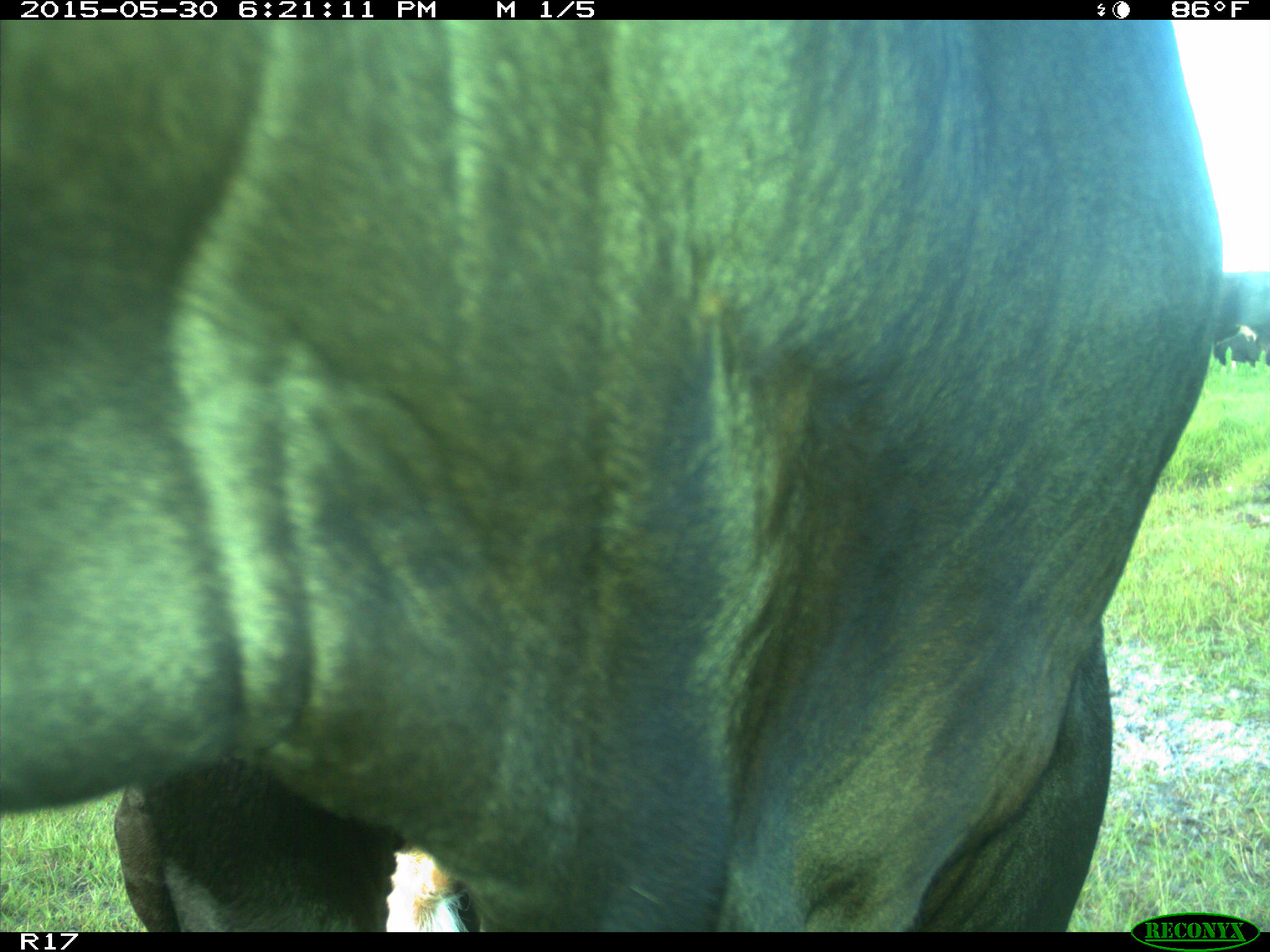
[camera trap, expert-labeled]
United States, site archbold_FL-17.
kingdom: Animalia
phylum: Chordata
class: Mammalia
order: Artiodactyla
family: Bovidae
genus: Bos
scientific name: Bos taurus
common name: domestic cow